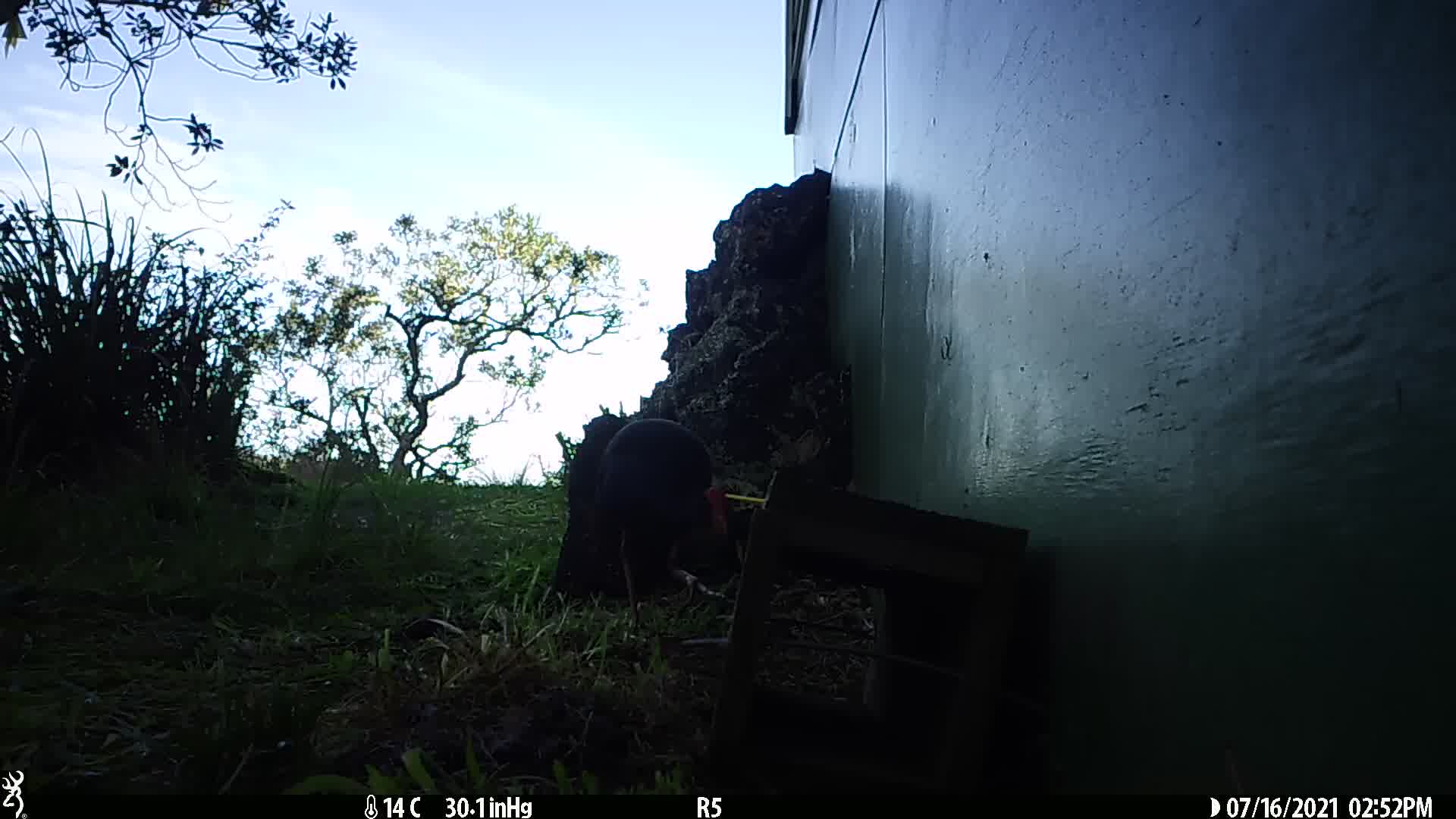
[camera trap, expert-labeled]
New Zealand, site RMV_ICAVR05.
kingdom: Animalia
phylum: Chordata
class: Aves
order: Gruiformes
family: Rallidae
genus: Porphyrio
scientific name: Porphyrio melanotus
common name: australasian swamphen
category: pukeko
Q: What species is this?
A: Pukeko (australasian swamphen) (Porphyrio melanotus).